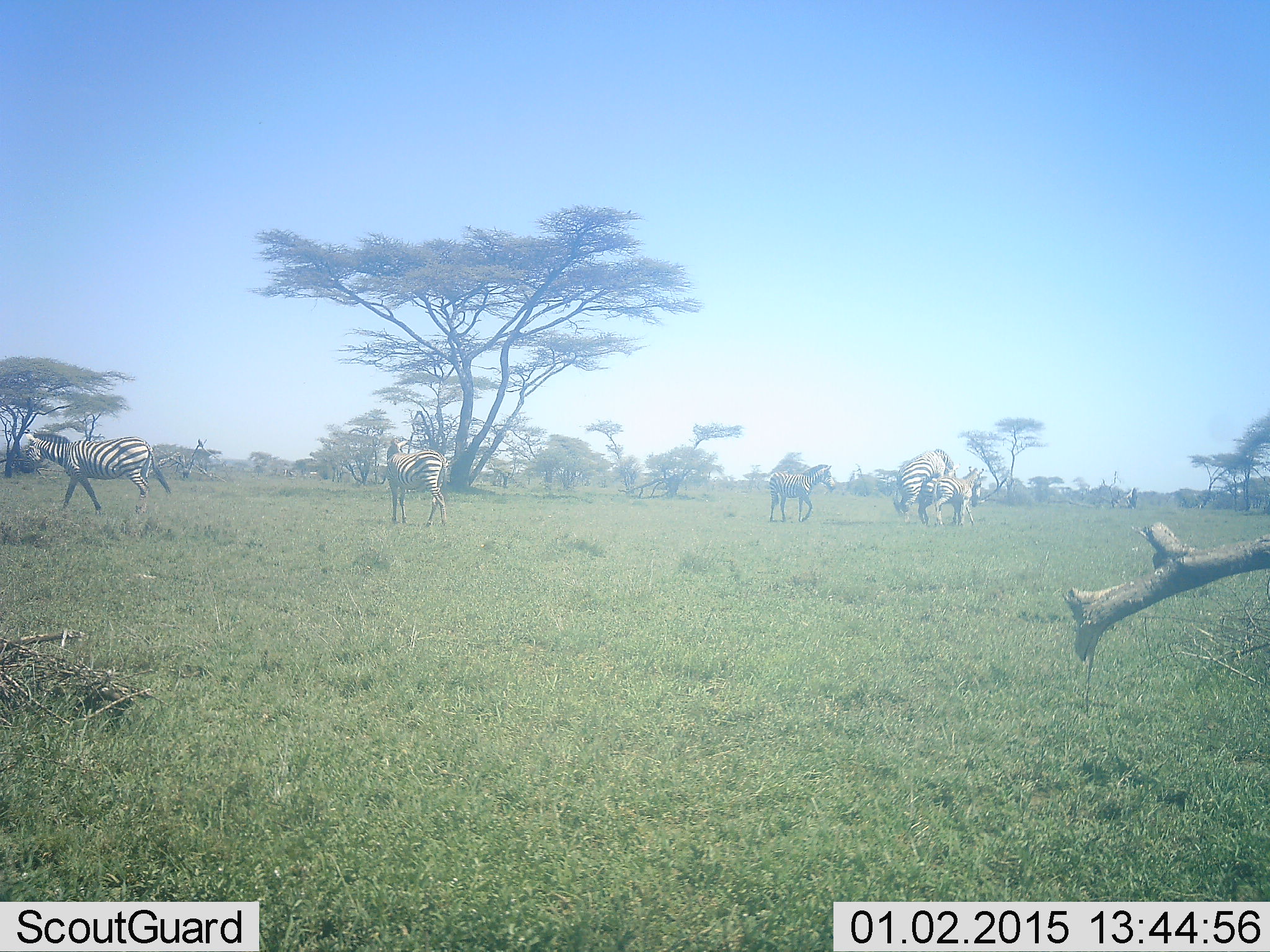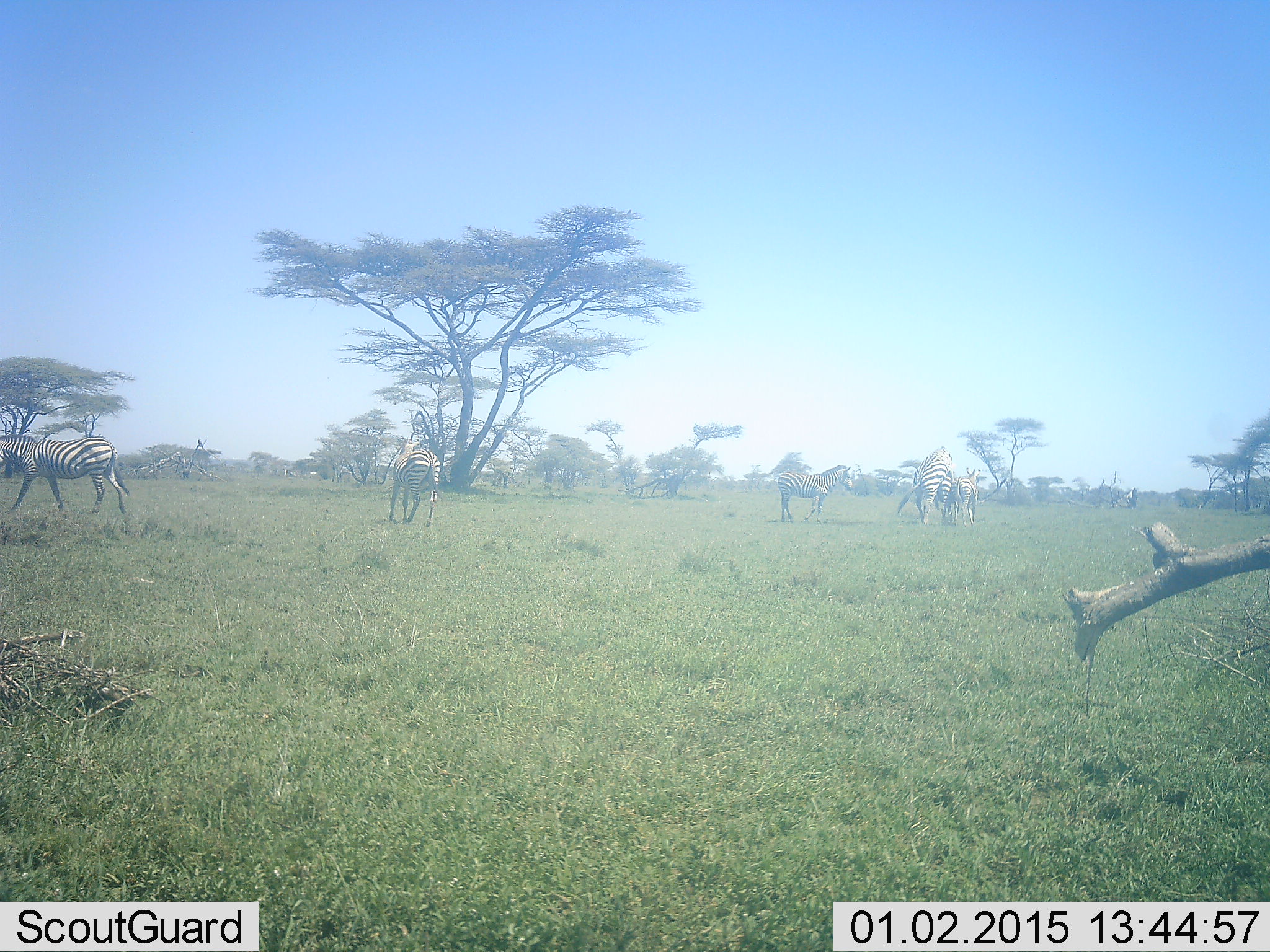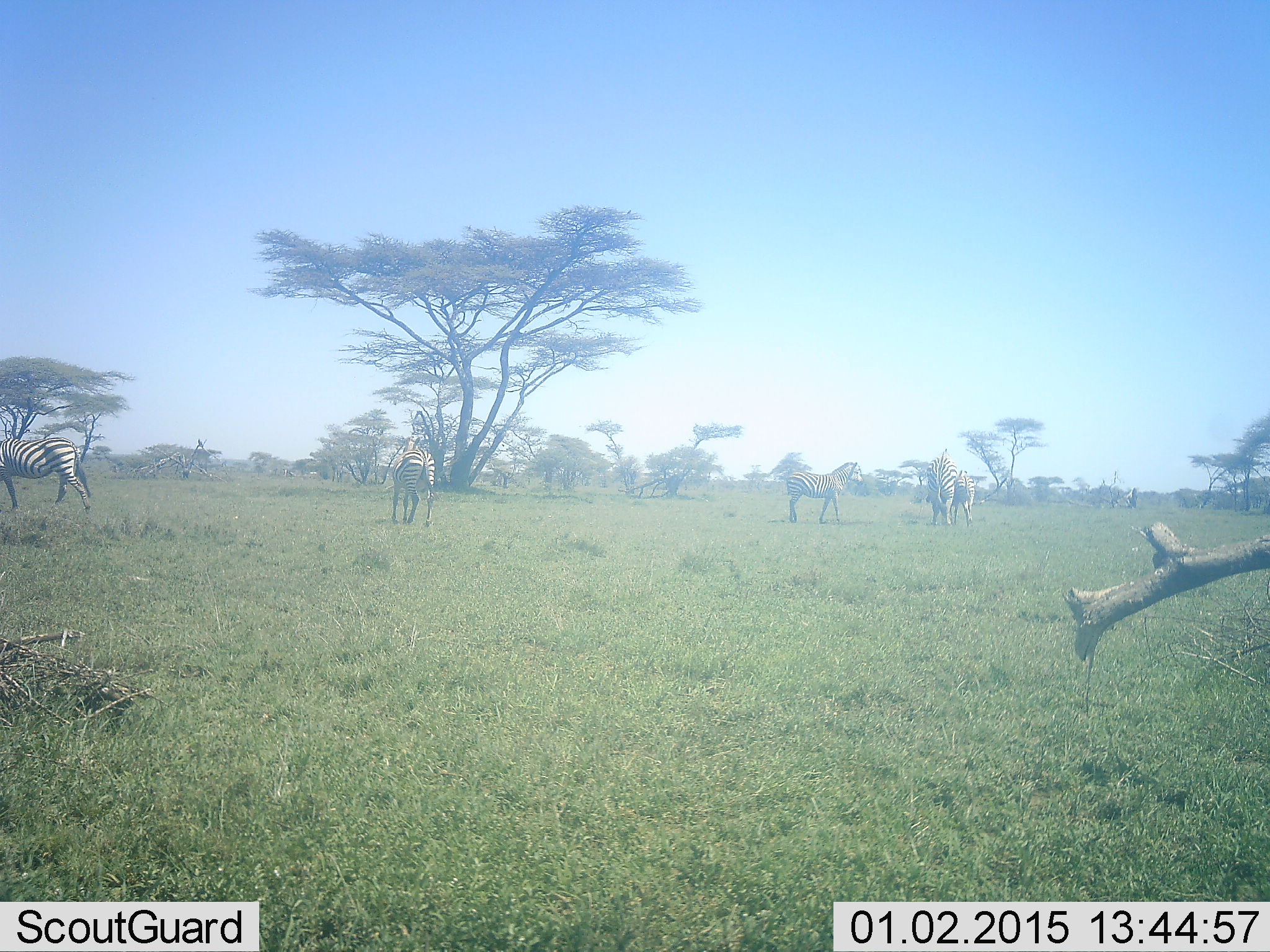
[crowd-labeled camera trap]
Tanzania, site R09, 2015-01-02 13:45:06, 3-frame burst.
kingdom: Animalia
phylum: Chordata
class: Mammalia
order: Perissodactyla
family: Equidae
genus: Equus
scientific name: Equus quagga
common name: plains zebra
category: zebra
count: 6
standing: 40%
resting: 0%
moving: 80%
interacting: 70%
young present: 20%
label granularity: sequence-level